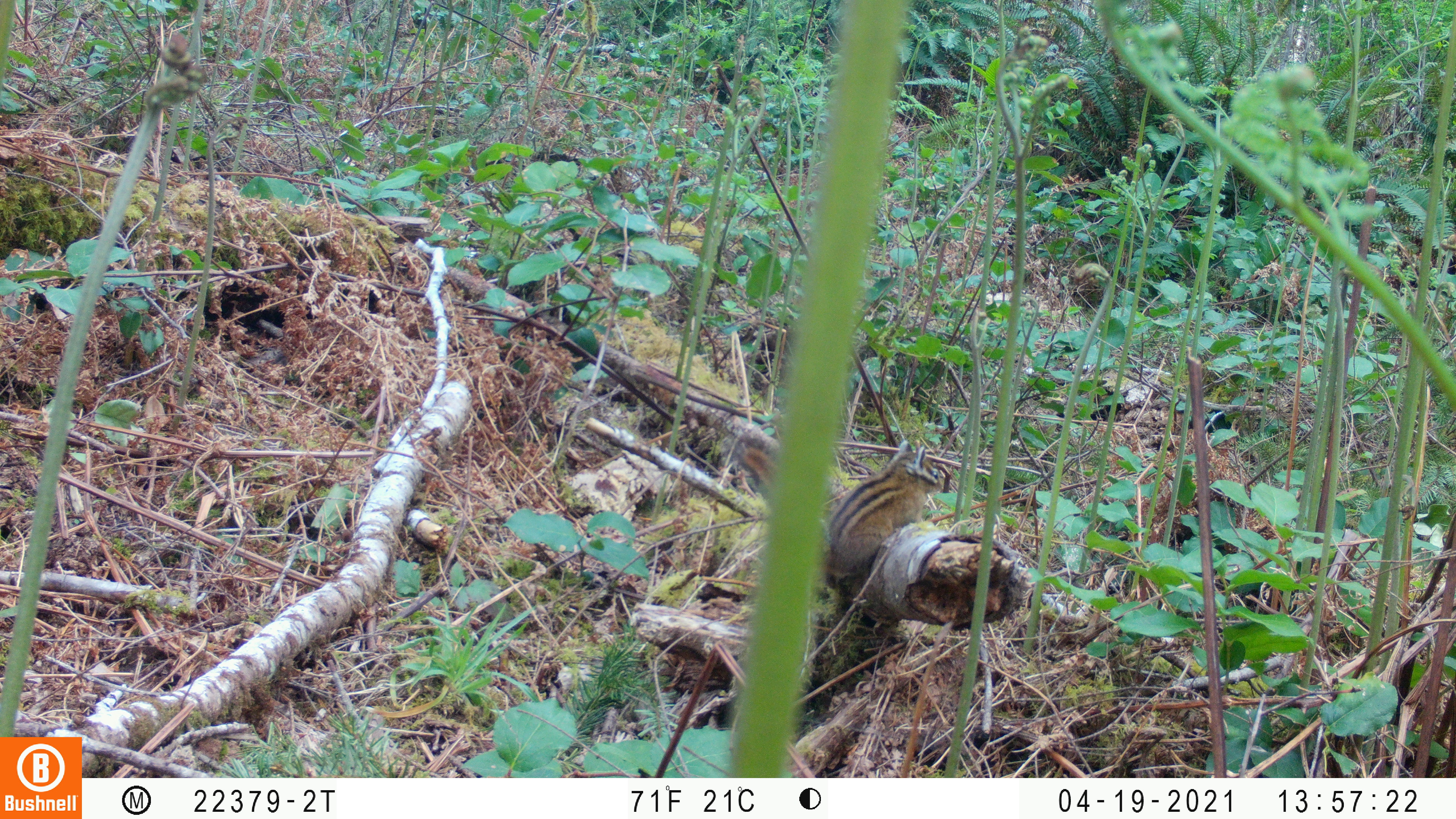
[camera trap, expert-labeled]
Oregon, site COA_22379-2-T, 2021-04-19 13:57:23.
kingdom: Animalia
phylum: Chordata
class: Mammalia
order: Rodentia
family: Sciuridae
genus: Neotamias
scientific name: Neotamias townsendii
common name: townsend's chipmunk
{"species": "townsend's chipmunk (Neotamias townsendii)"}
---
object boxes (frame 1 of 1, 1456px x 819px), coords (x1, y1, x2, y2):
townsend's chipmunk: (707, 425, 975, 618)